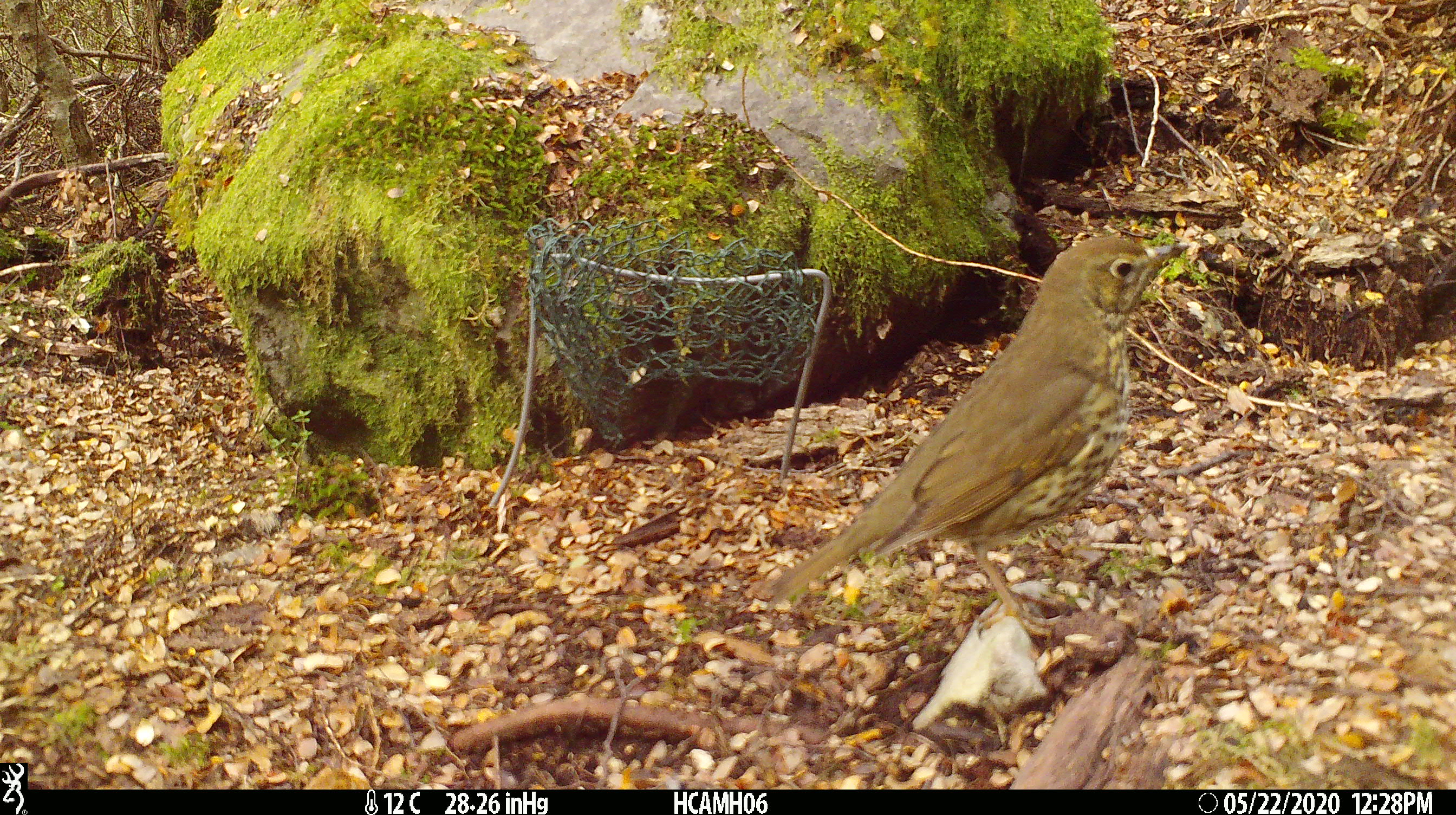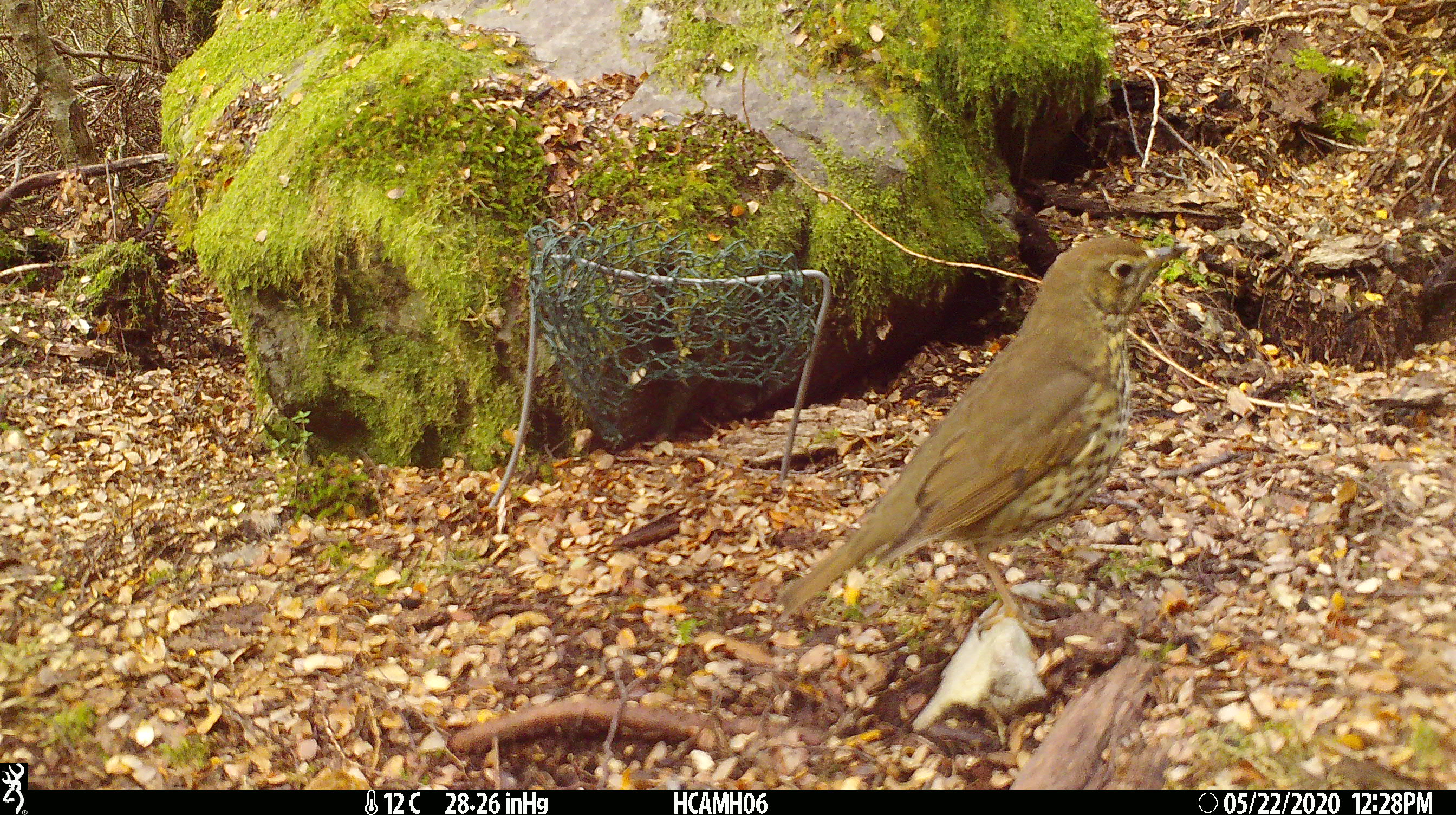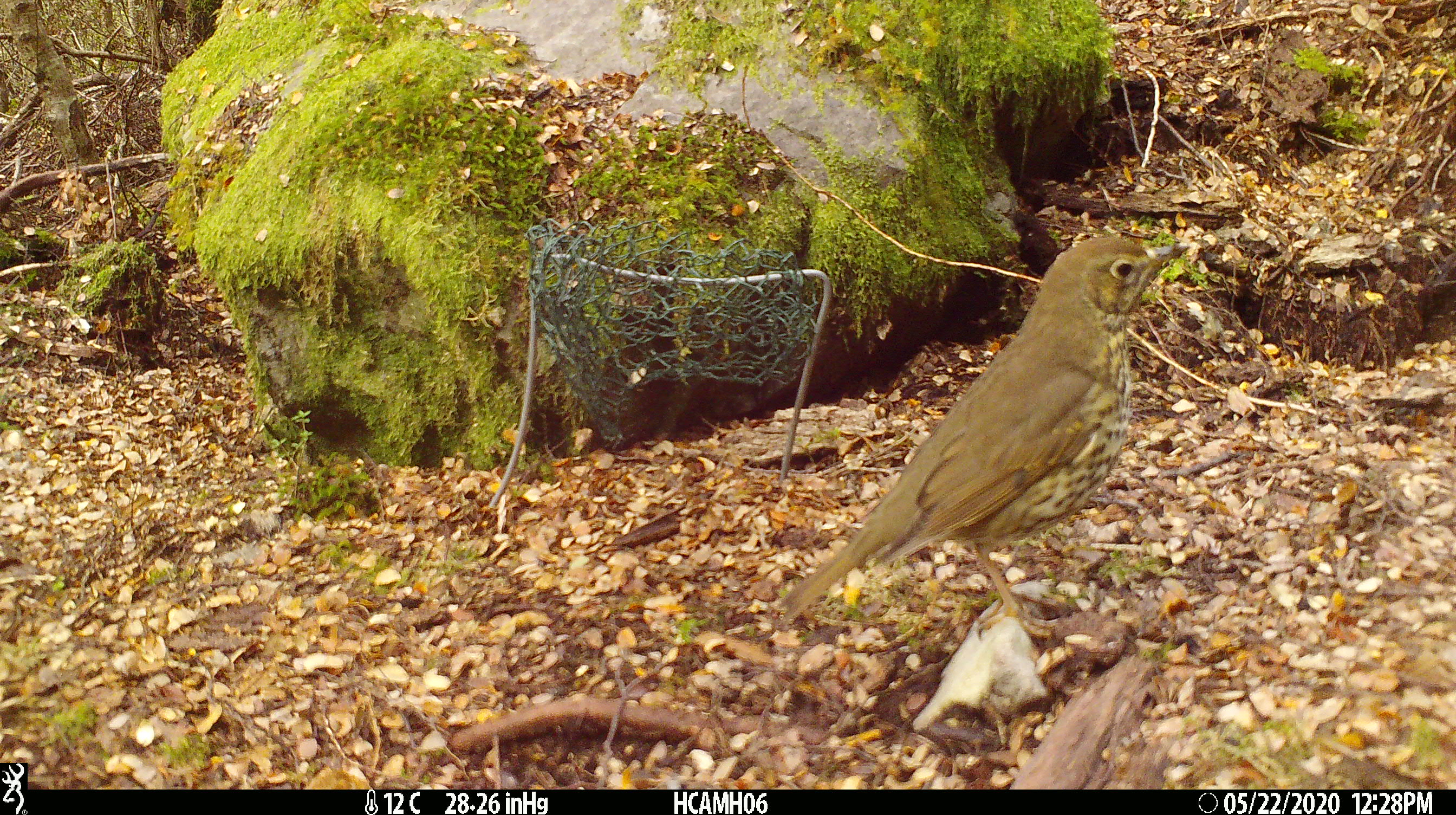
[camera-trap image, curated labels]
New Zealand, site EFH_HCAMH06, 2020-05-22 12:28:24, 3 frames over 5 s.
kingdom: Animalia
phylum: Chordata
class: Aves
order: Passeriformes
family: Turdidae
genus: Turdus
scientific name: Turdus philomelos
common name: song thrush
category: thrush